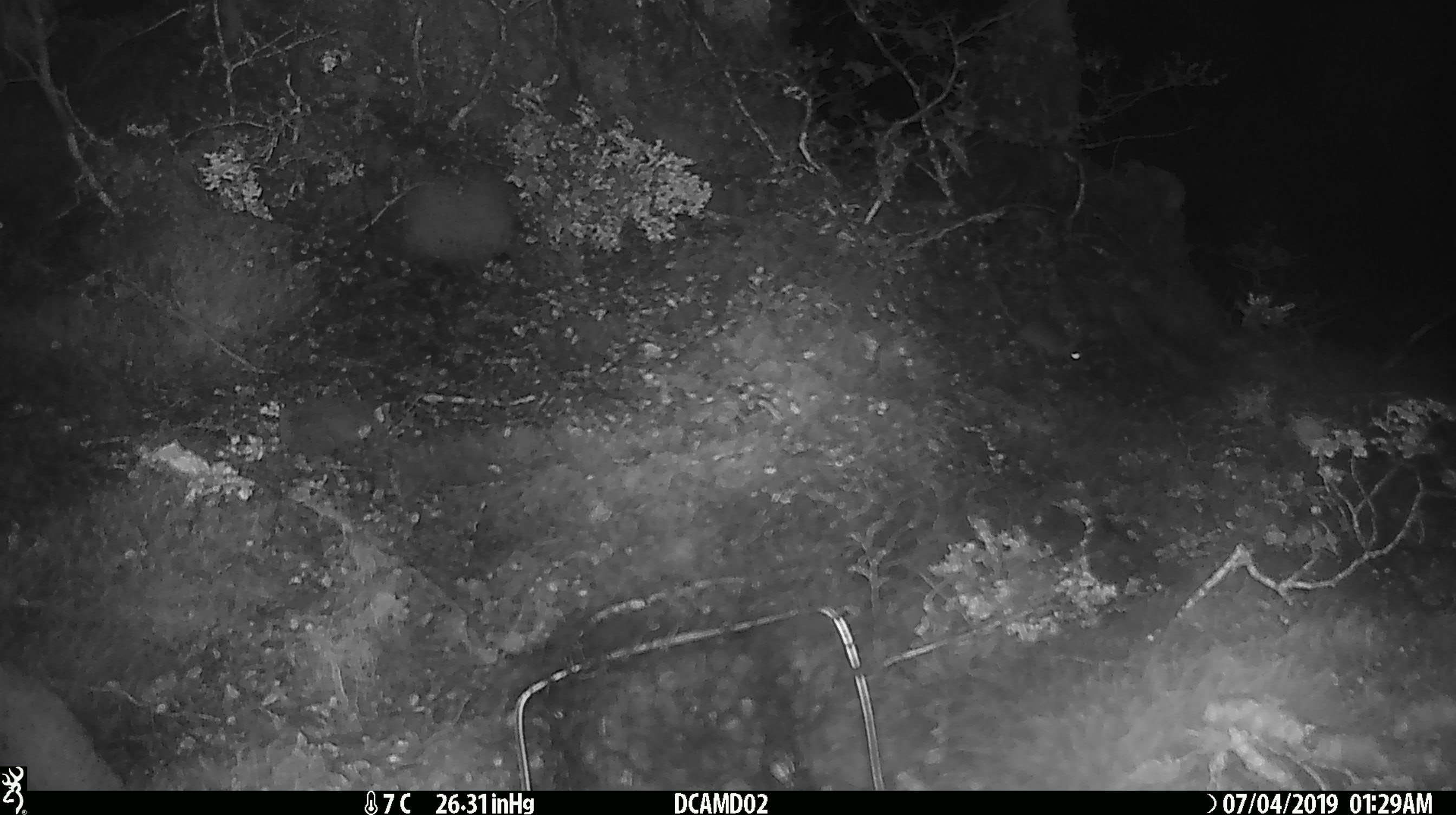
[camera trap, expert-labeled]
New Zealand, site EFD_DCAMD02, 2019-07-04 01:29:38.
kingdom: Animalia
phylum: Chordata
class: Mammalia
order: Rodentia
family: Muridae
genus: Mus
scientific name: Mus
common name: mouse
Mouse (Mus).